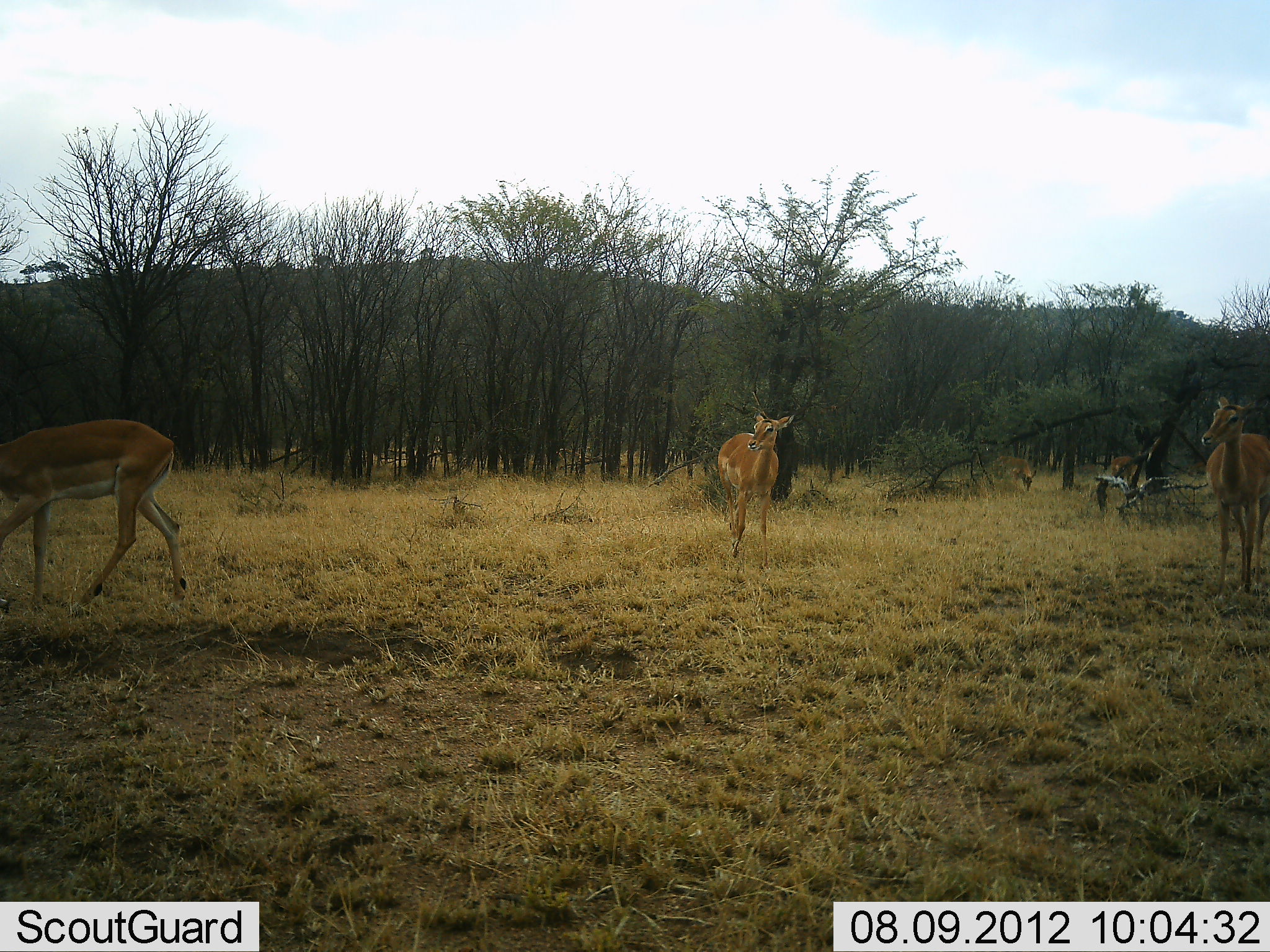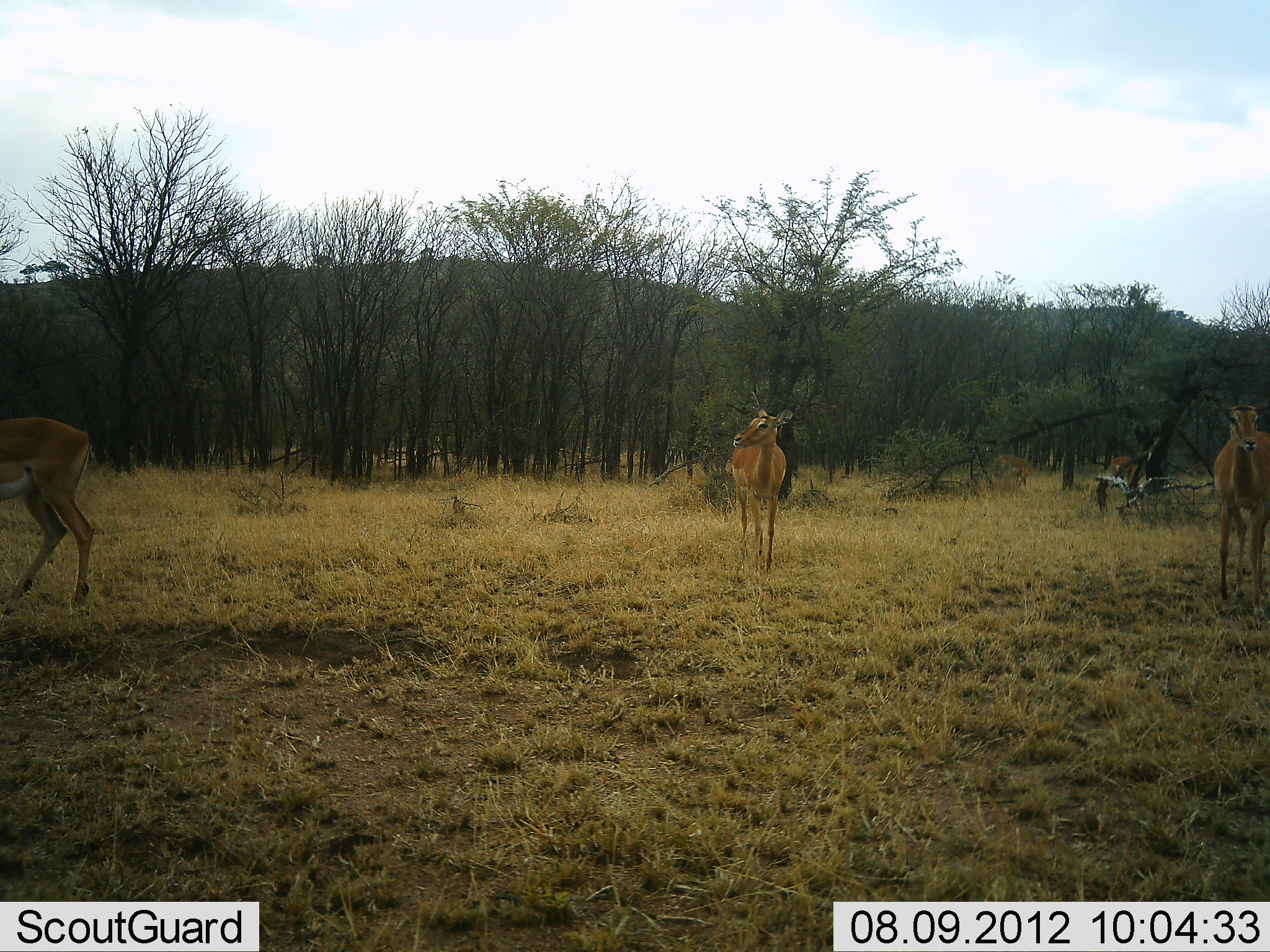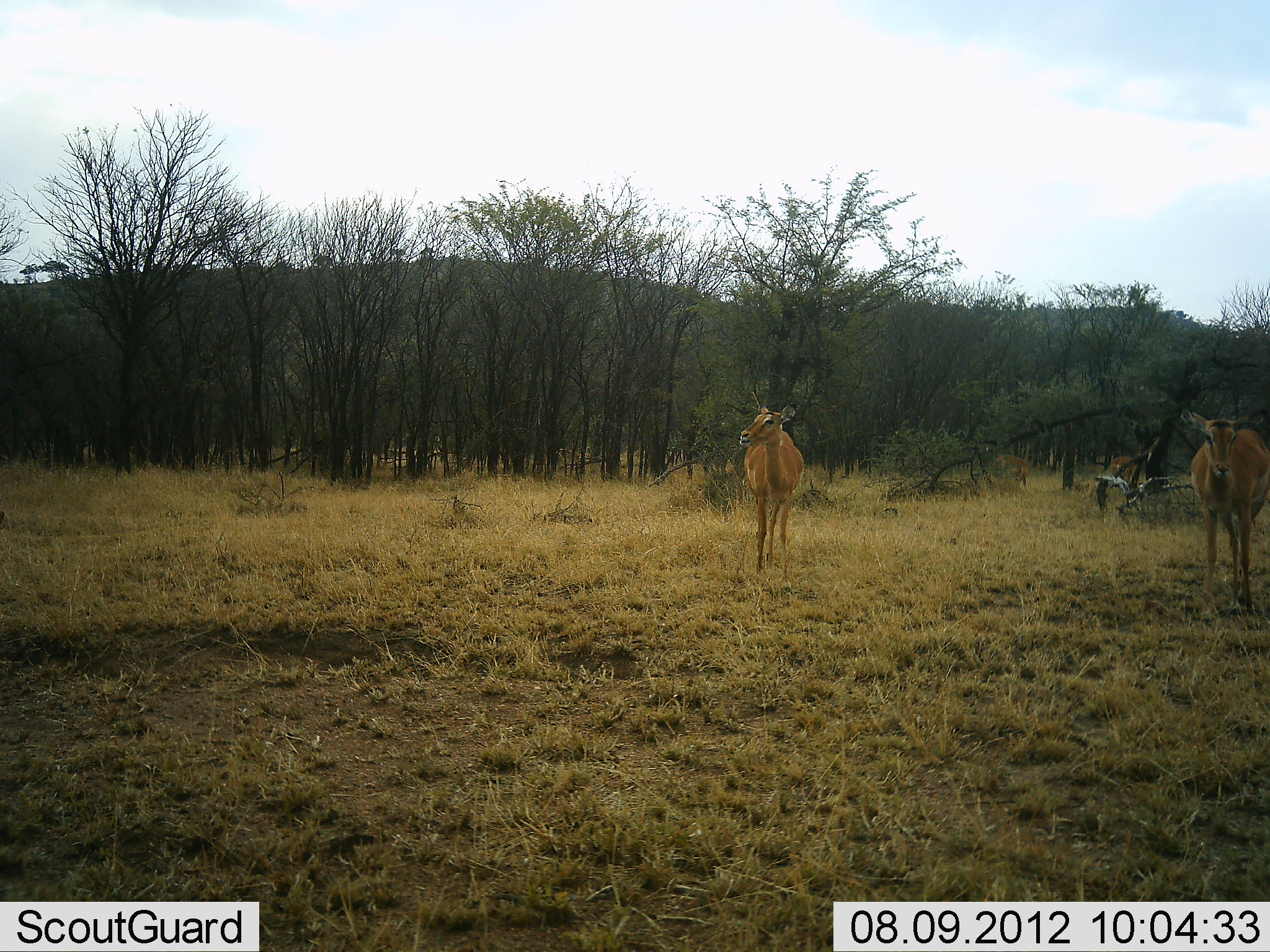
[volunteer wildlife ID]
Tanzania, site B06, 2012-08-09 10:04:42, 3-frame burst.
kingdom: Animalia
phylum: Chordata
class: Mammalia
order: Artiodactyla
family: Bovidae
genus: Aepyceros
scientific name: Aepyceros melampus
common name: impala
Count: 5.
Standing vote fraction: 70%.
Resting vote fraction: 0%.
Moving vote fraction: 80%.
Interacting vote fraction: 0%.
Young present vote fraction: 0%.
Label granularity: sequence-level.